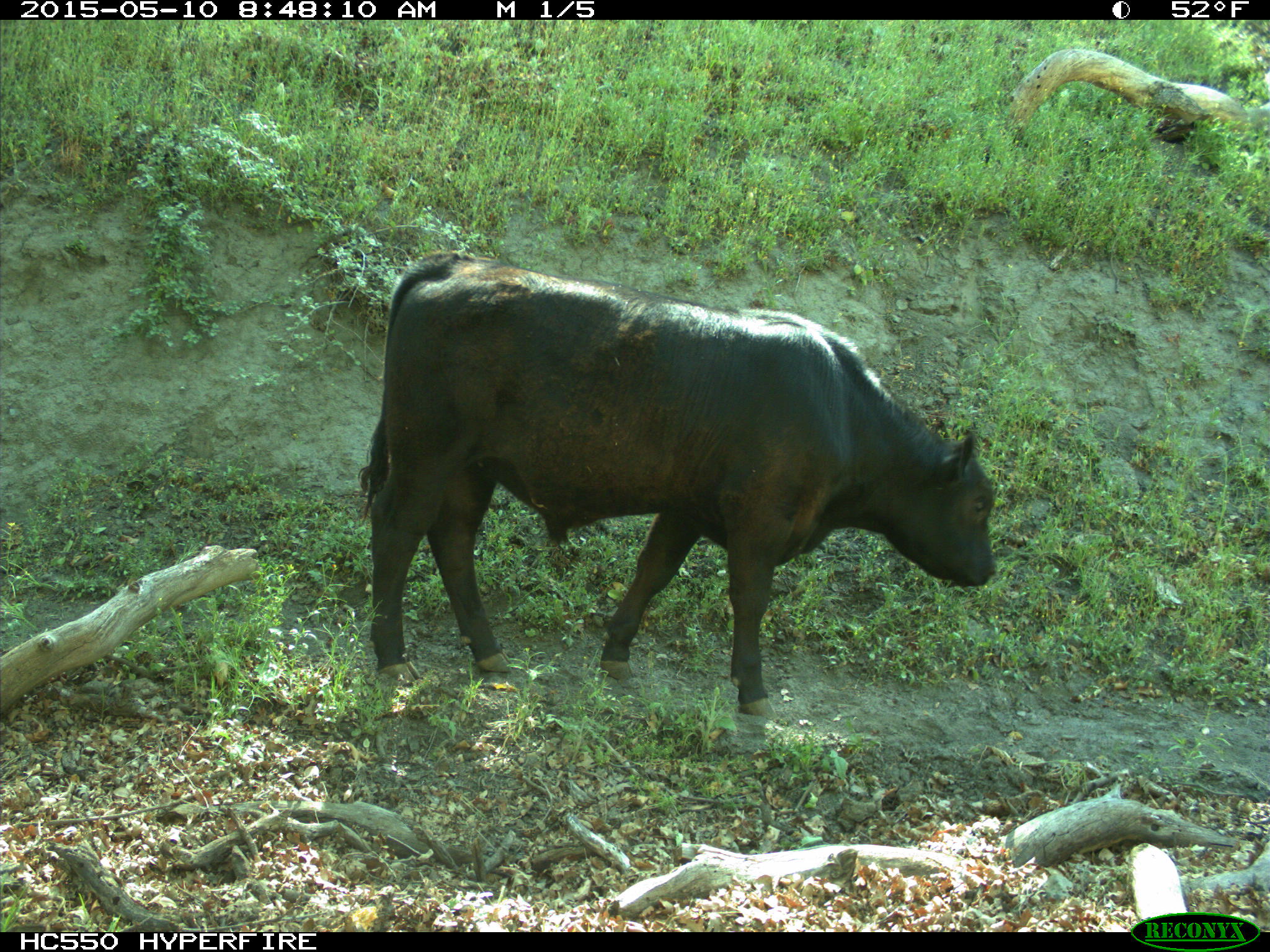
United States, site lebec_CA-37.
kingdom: Animalia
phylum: Chordata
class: Mammalia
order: Artiodactyla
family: Bovidae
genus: Bos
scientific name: Bos taurus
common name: domestic cow